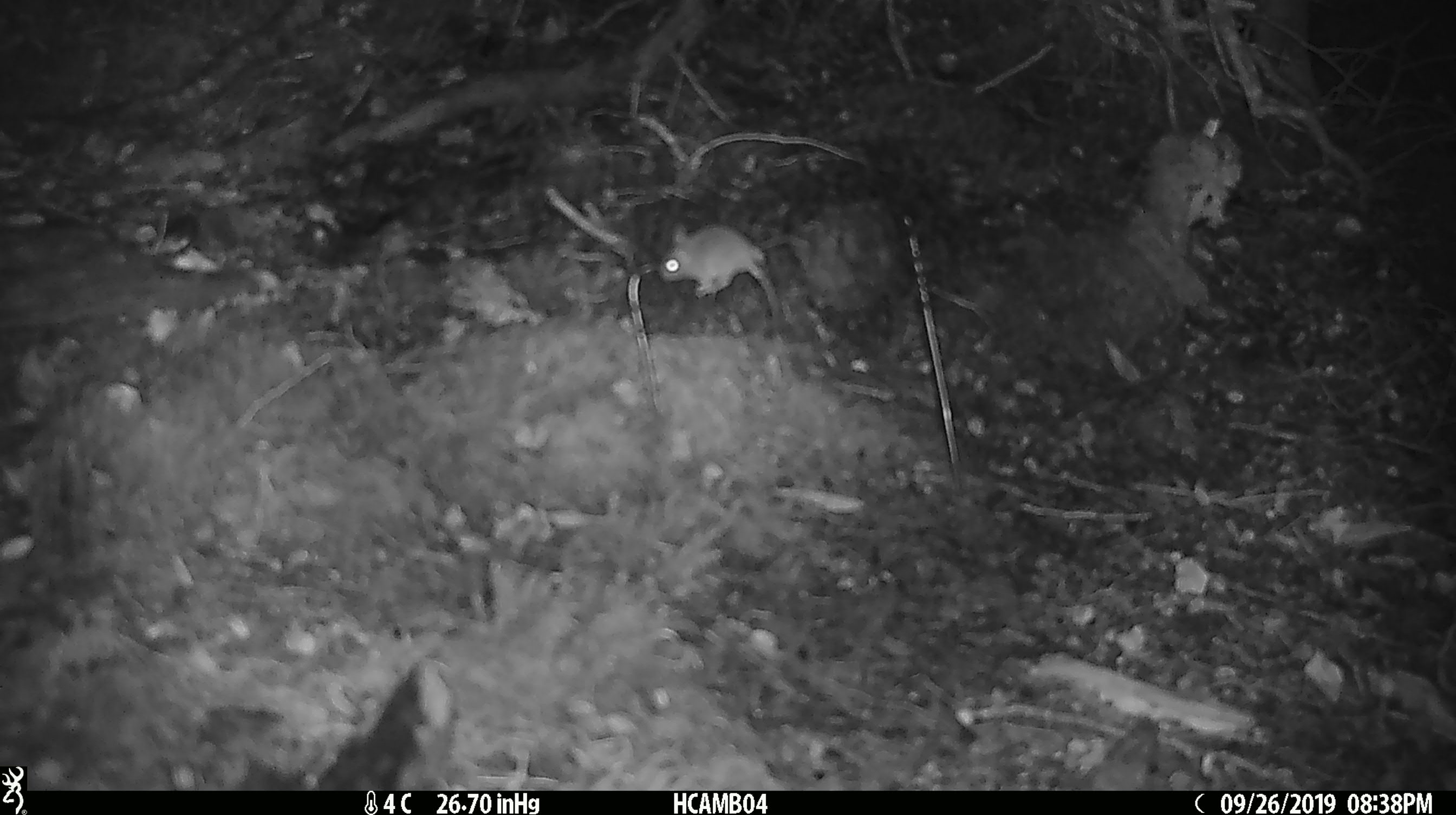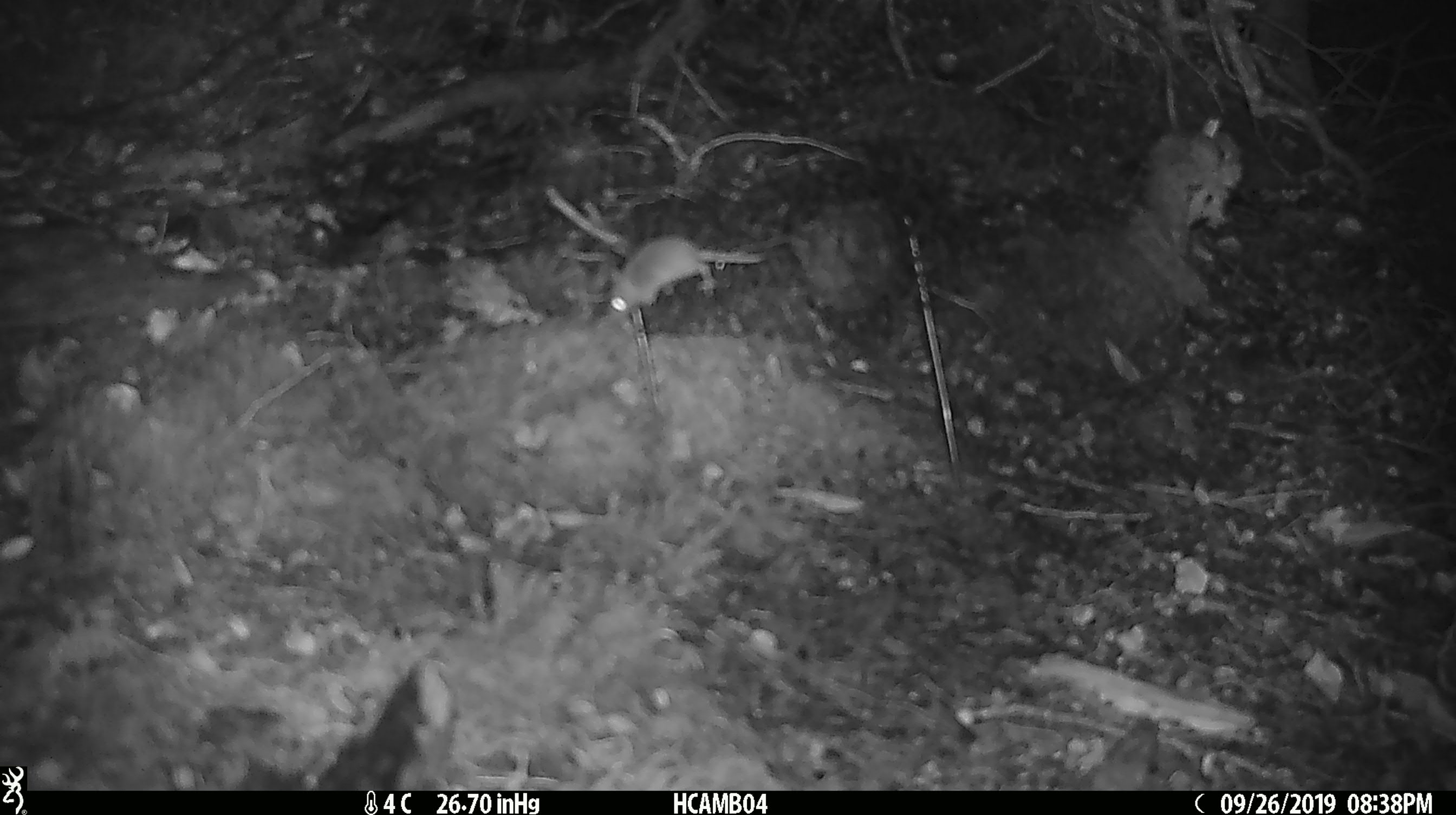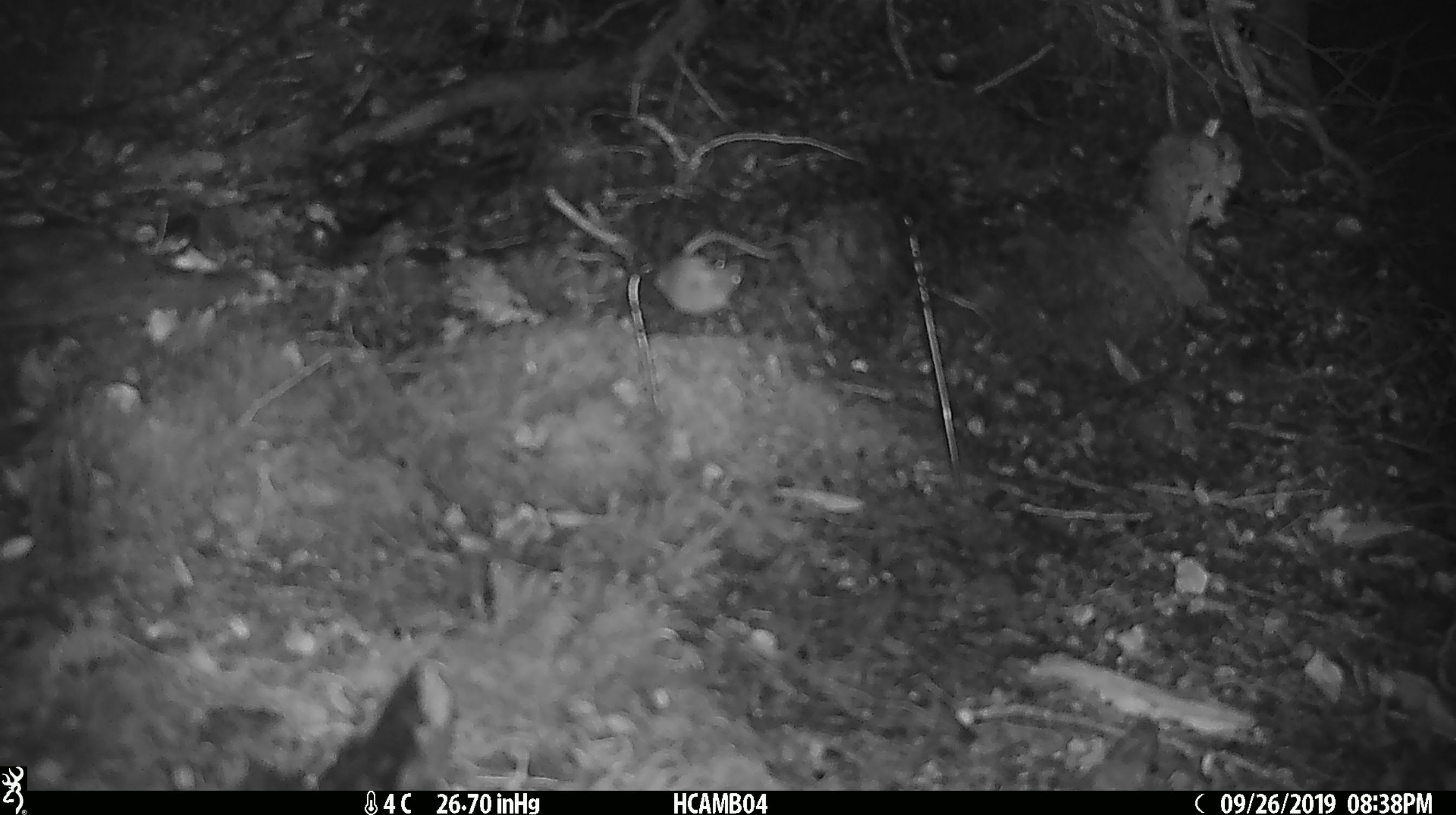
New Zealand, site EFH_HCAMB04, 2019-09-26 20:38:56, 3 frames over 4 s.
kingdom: Animalia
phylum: Chordata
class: Mammalia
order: Rodentia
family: Muridae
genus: Mus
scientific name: Mus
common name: mouse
Mouse (Mus).